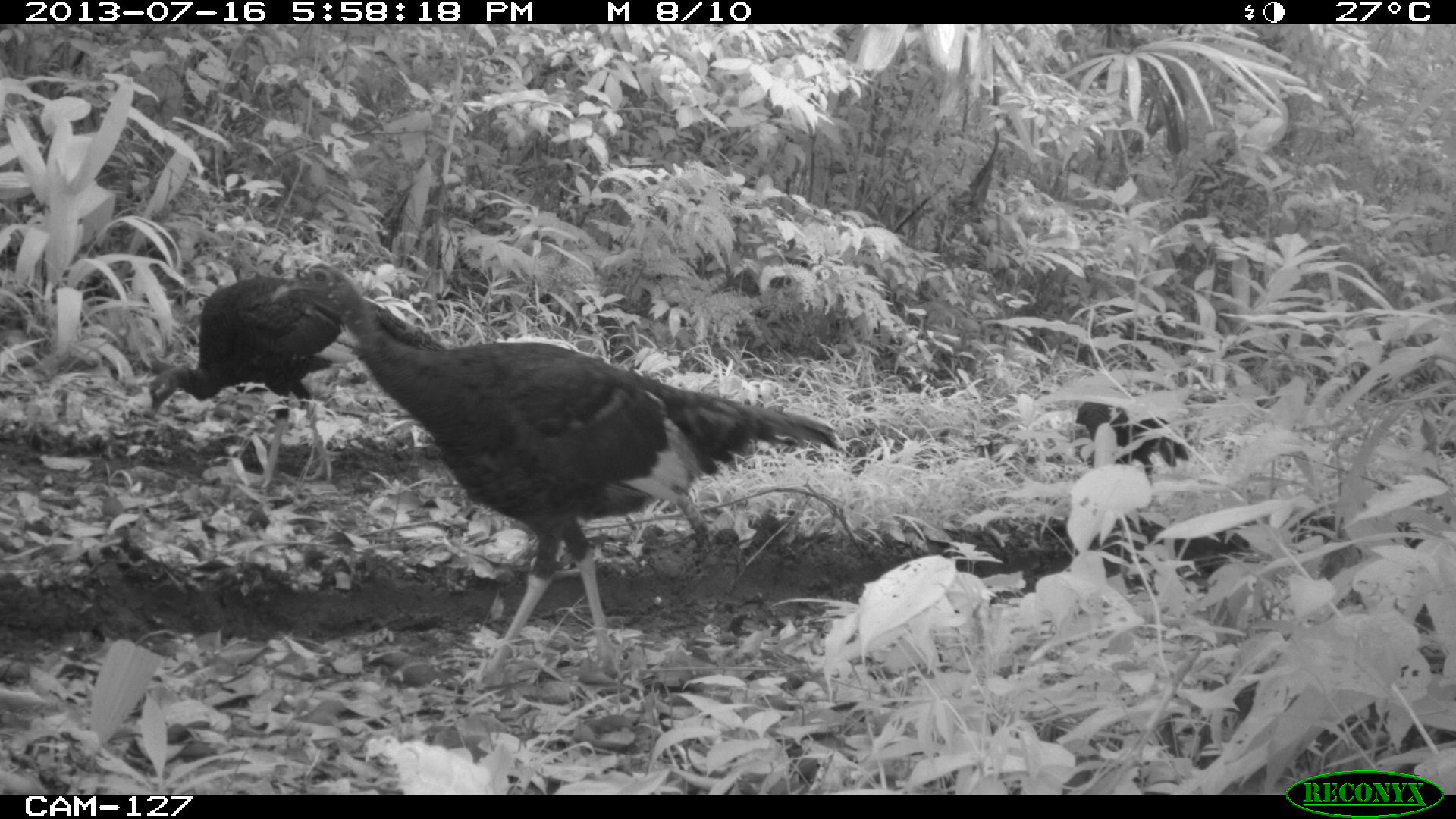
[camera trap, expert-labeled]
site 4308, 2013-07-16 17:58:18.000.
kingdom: Animalia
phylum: Chordata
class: Aves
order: Galliformes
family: Phasianidae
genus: Meleagris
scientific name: Meleagris ocellata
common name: ocellated turkey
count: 4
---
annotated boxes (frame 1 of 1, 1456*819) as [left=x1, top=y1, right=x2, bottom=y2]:
meleagris ocellata: [left=271, top=263, right=845, bottom=682]; [left=148, top=274, right=355, bottom=490]; [left=1070, top=390, right=1189, bottom=492]